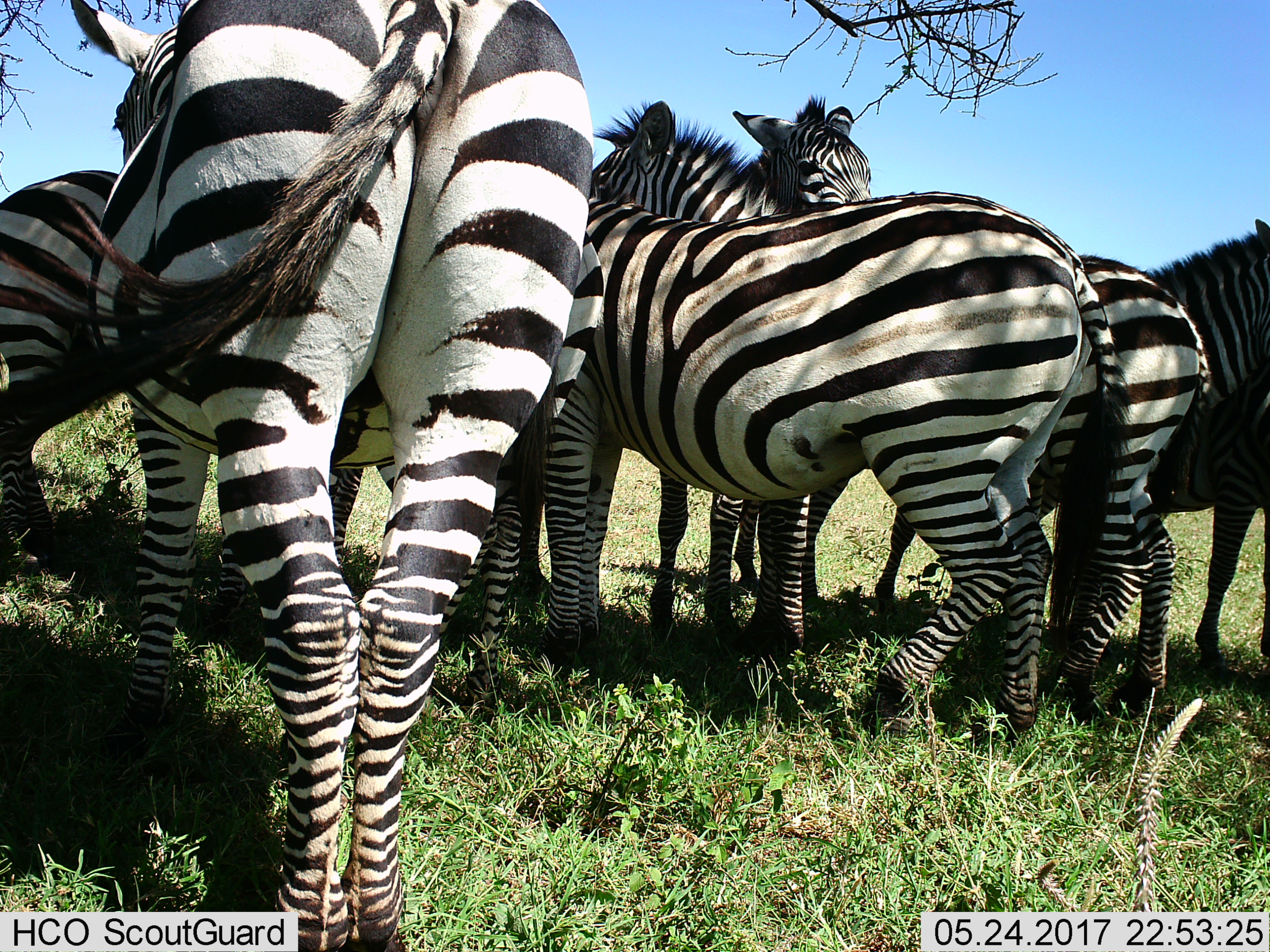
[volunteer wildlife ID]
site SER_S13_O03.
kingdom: Animalia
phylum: Chordata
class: Mammalia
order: Perissodactyla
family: Equidae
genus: Equus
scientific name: Equus quagga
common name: plains zebra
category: zebraplains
Zebraplains (plains zebra) (Equus quagga), count 8. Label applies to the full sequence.